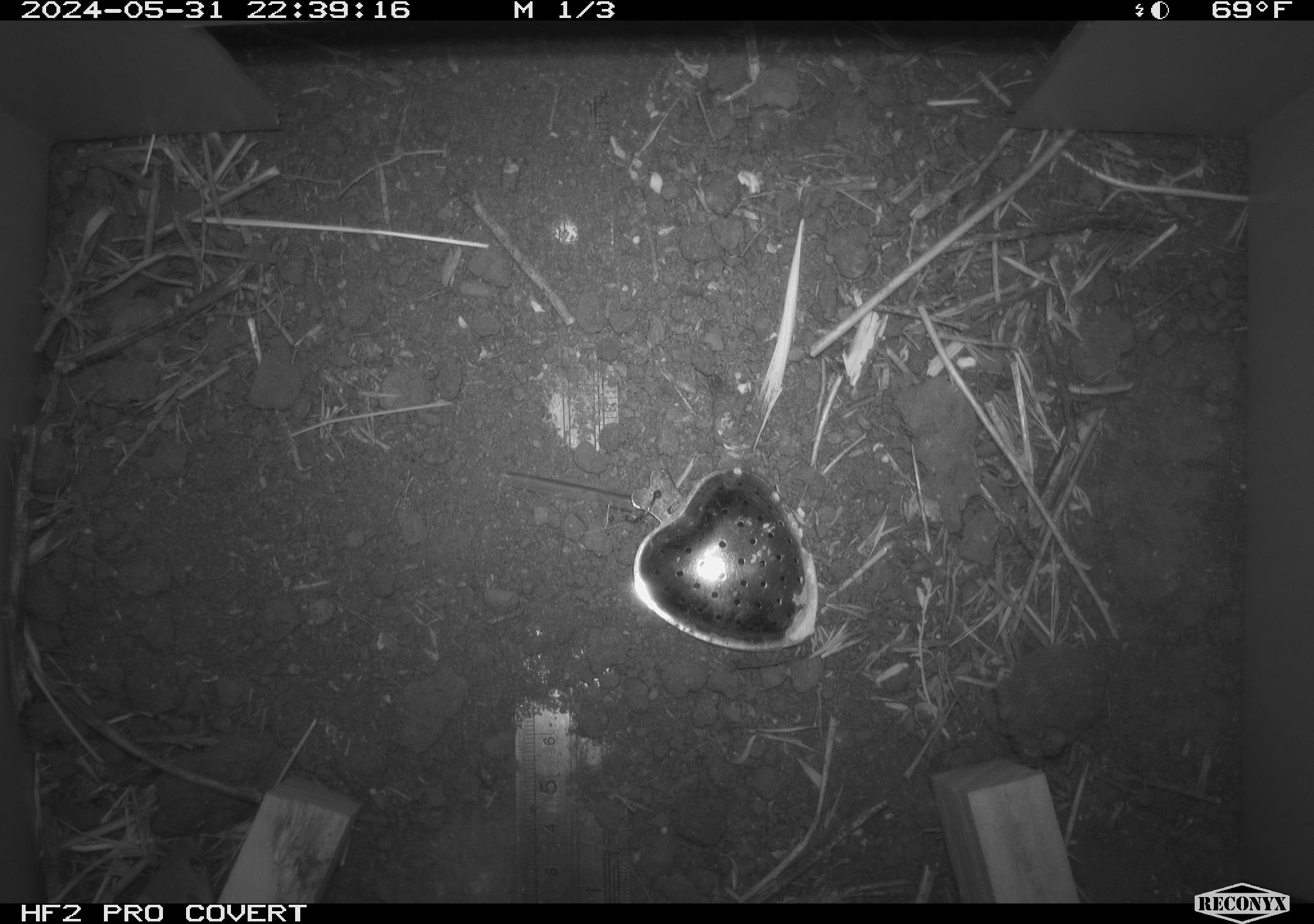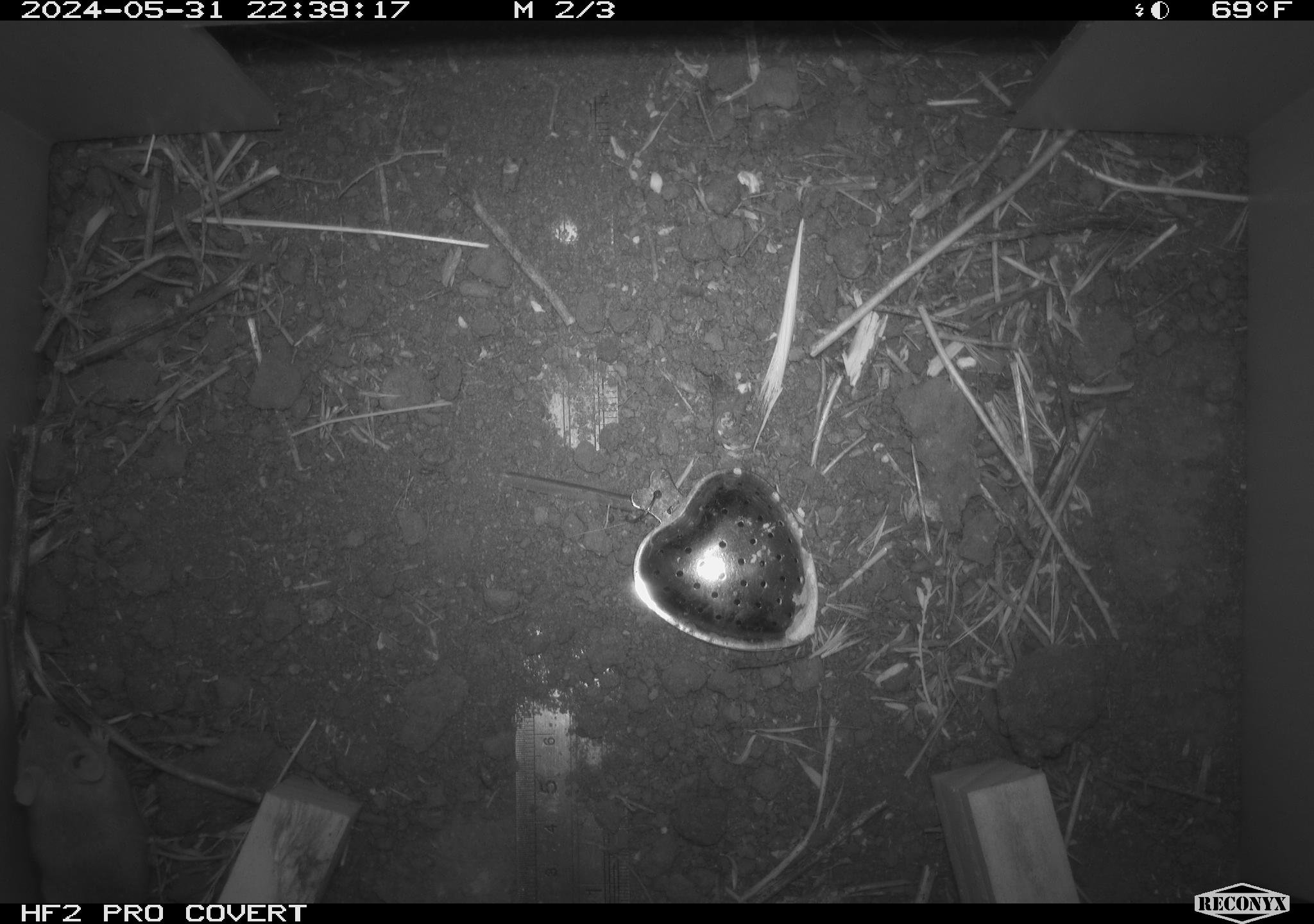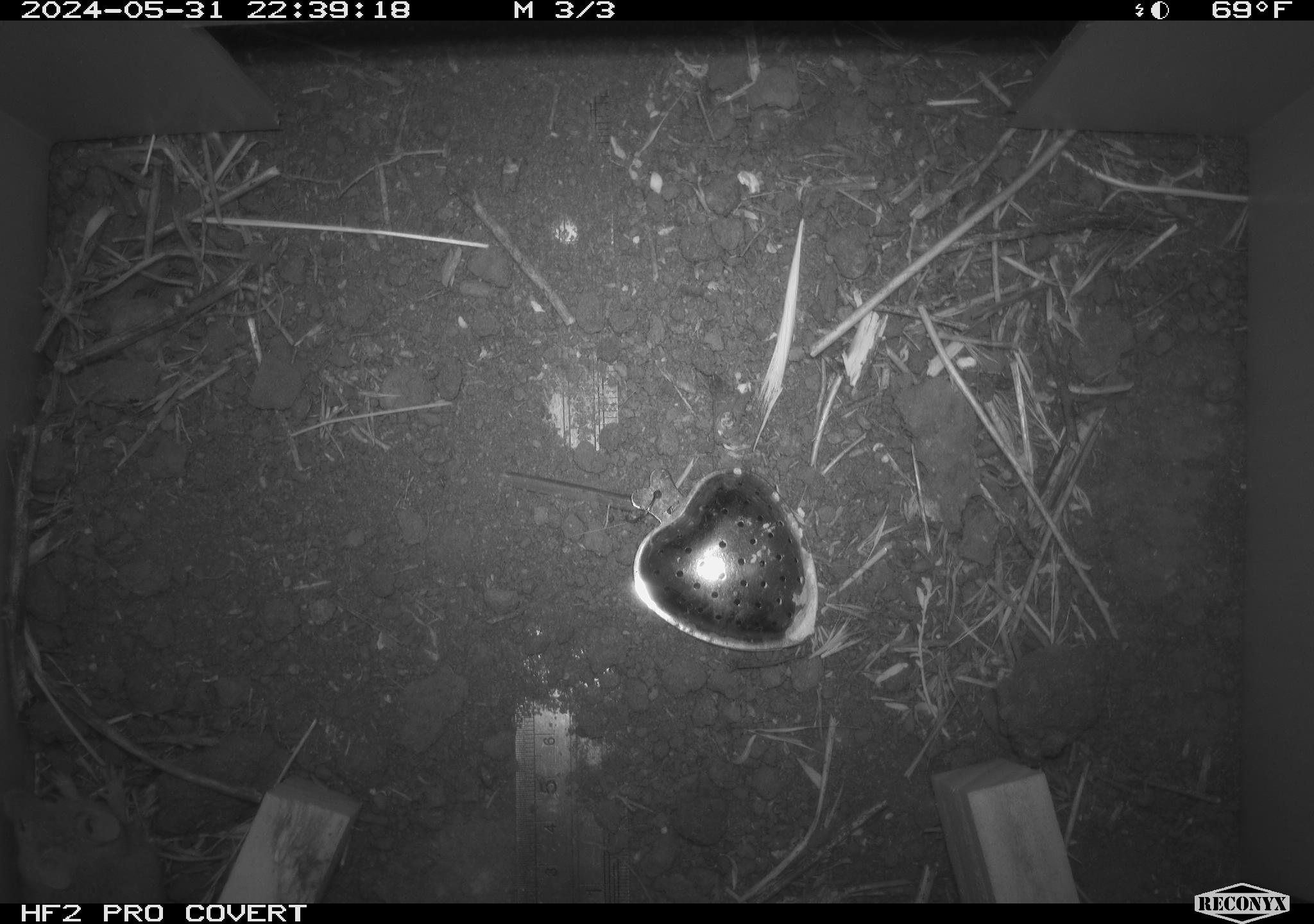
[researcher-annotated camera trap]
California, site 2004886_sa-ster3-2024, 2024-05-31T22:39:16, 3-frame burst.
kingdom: Animalia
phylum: Chordata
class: Mammalia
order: Rodentia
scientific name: Rodentia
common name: mouse species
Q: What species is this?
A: Mouse species (Rodentia).